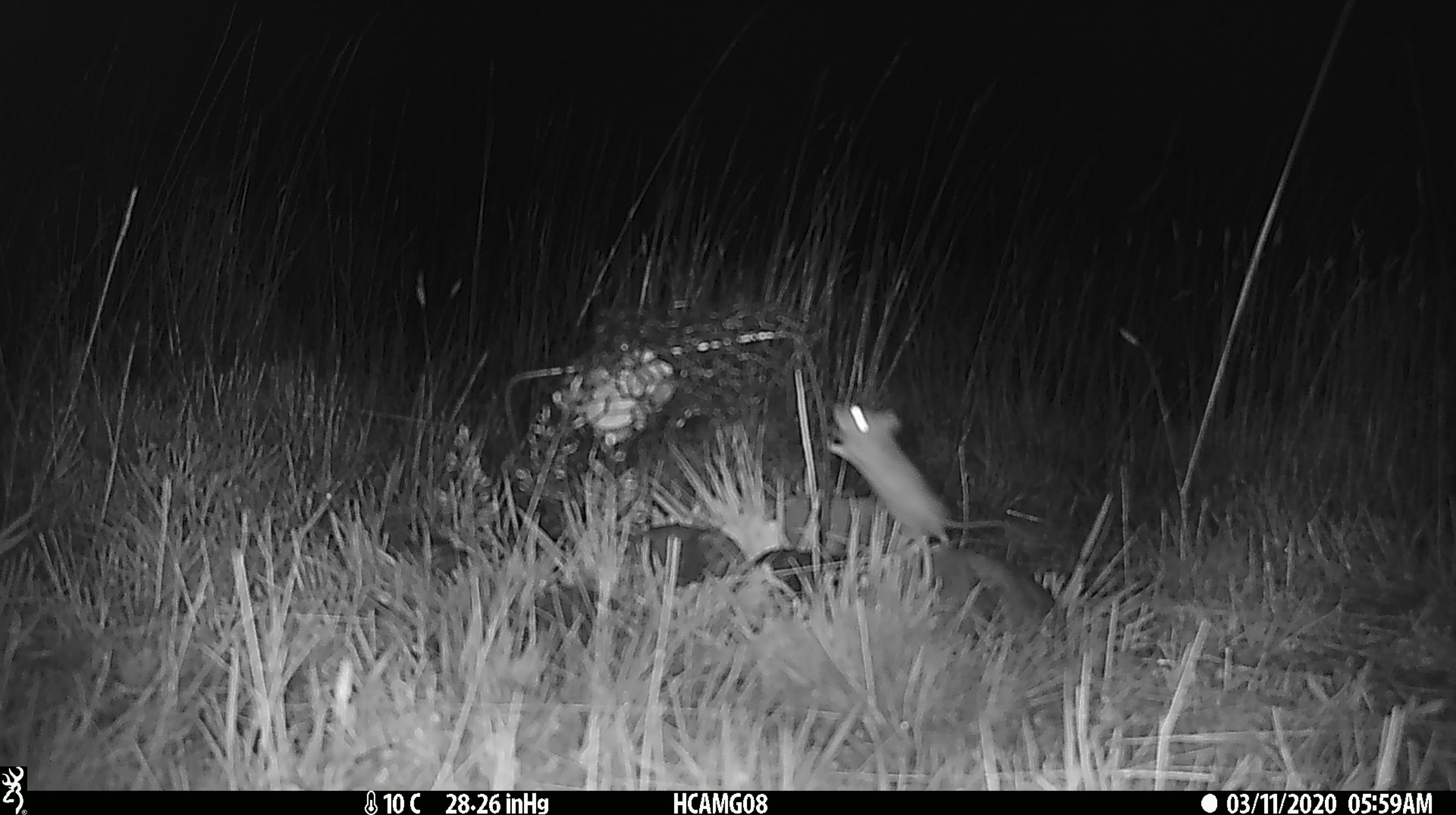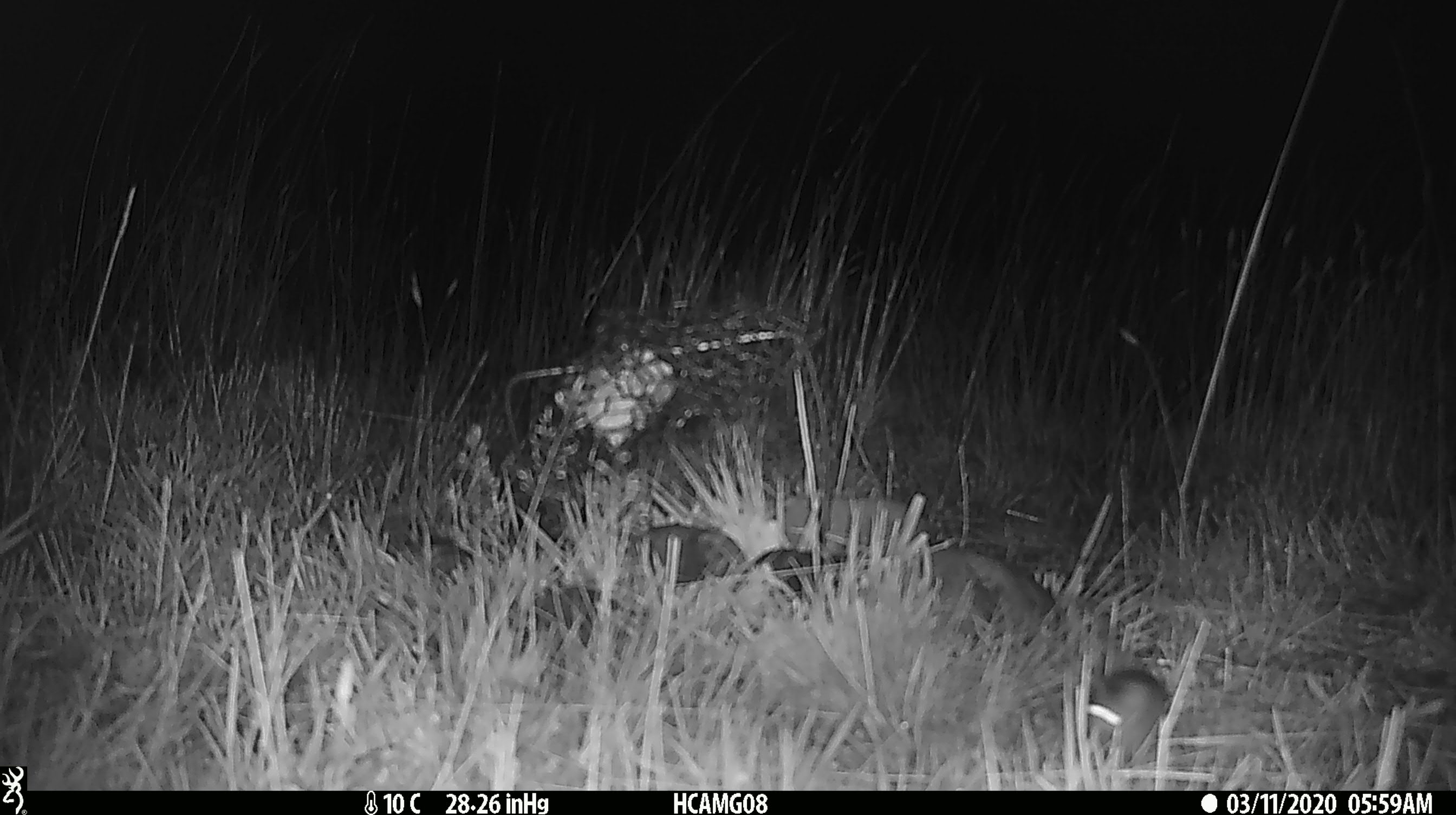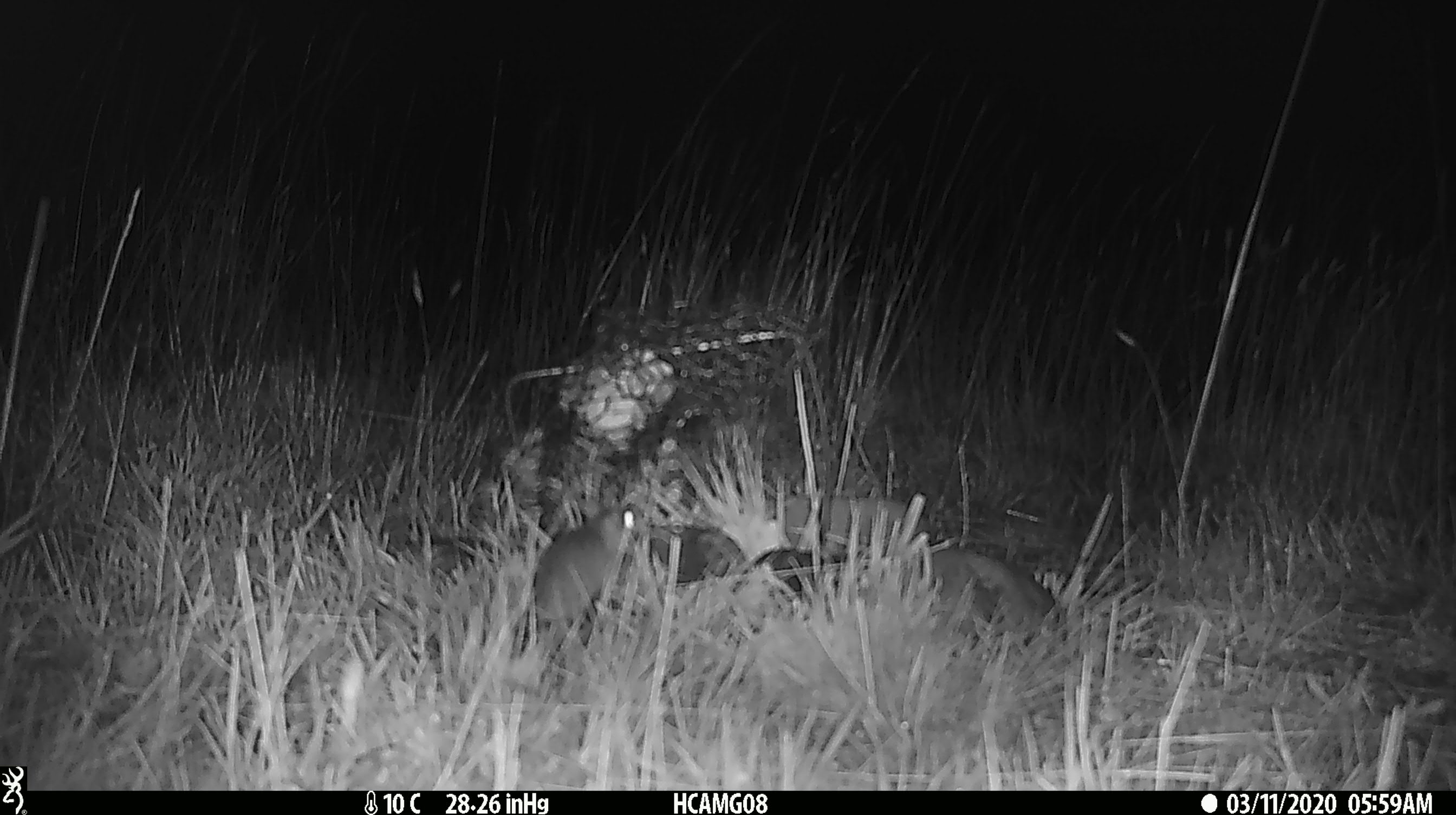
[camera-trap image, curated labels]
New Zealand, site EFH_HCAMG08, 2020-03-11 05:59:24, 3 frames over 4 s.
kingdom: Animalia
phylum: Chordata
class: Mammalia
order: Rodentia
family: Muridae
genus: Mus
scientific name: Mus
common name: mouse